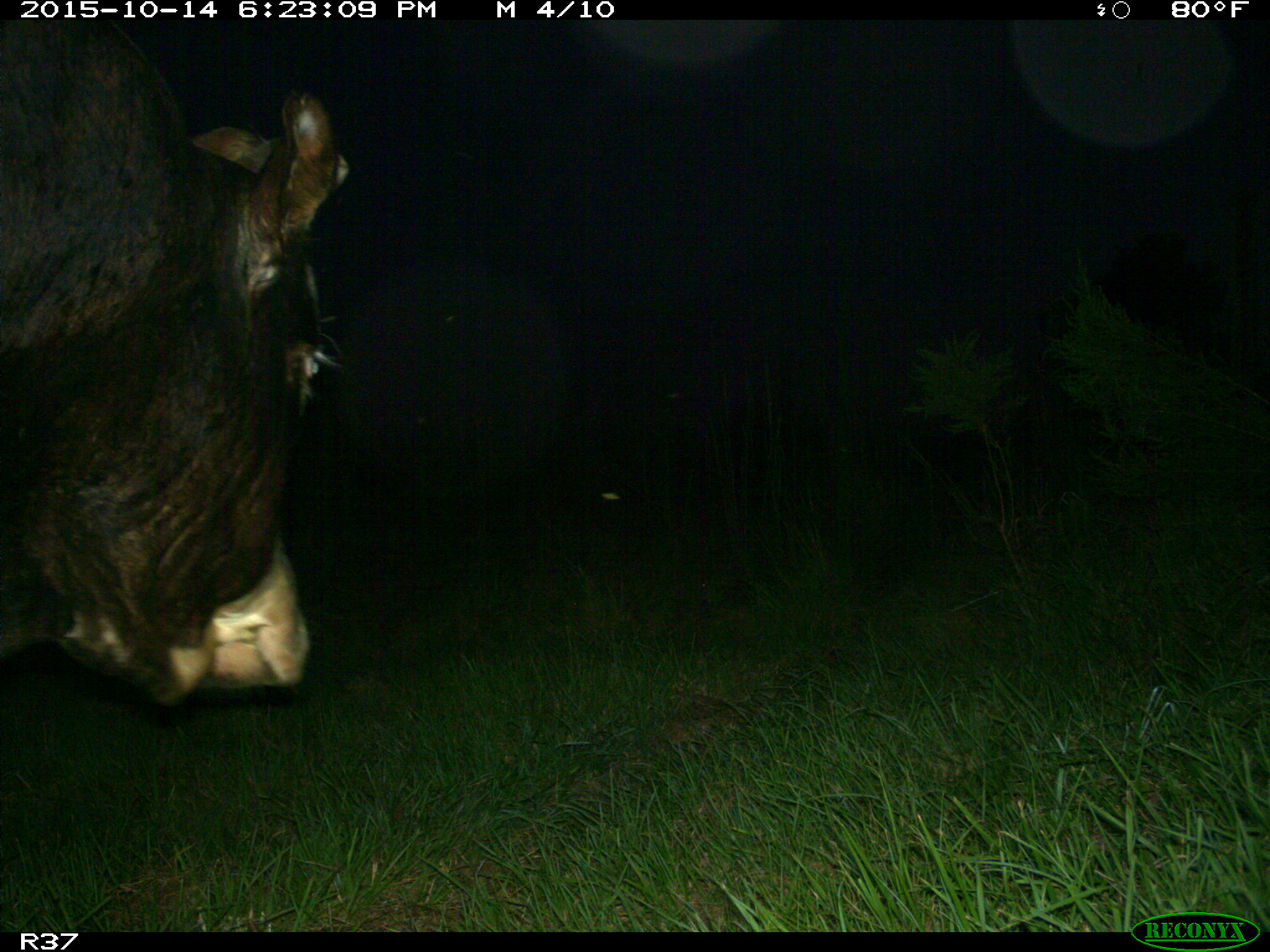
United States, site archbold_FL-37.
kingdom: Animalia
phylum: Chordata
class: Mammalia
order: Artiodactyla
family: Bovidae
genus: Bos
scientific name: Bos taurus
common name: domestic cow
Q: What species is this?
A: Bos taurus (domestic cow).